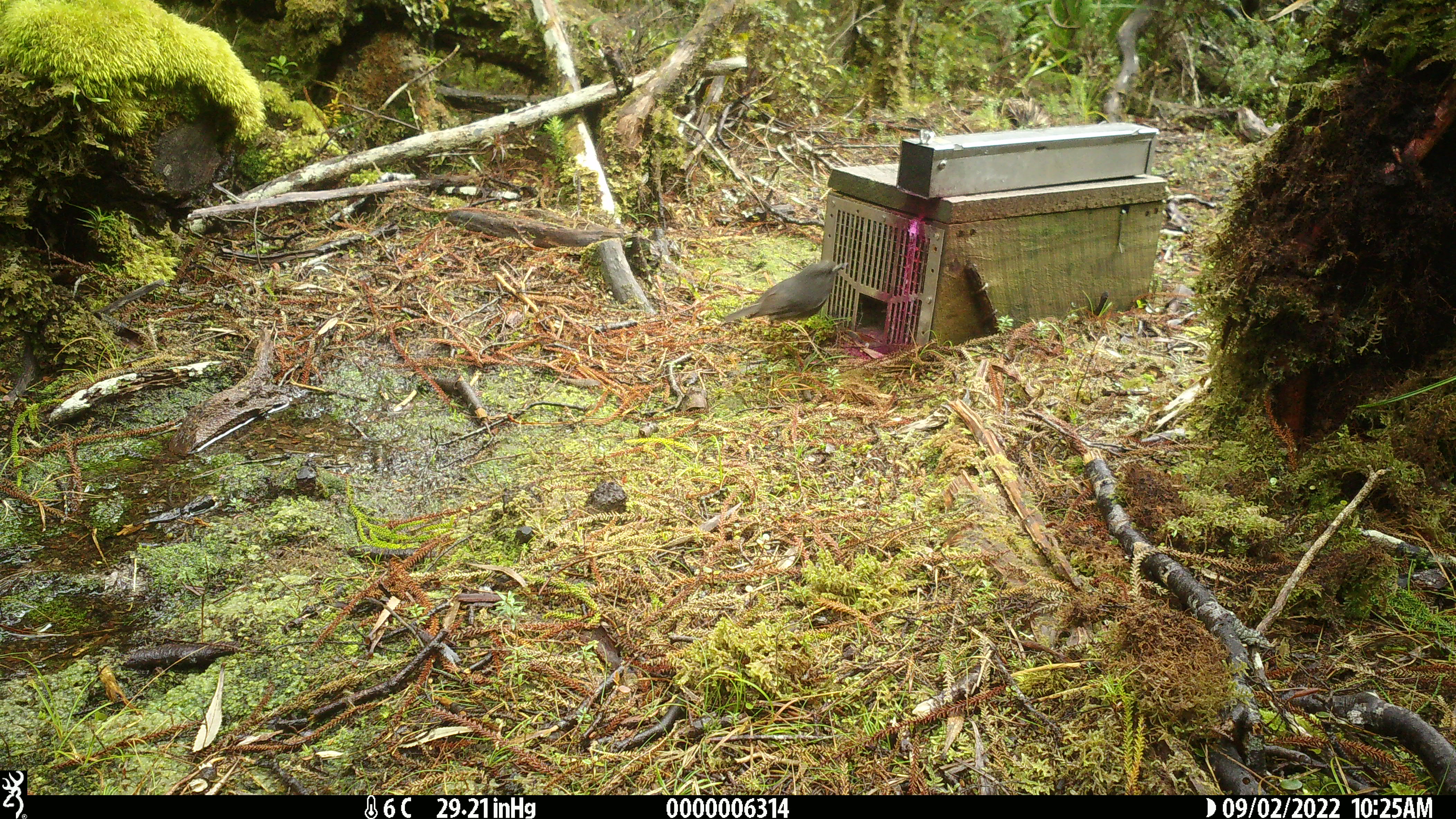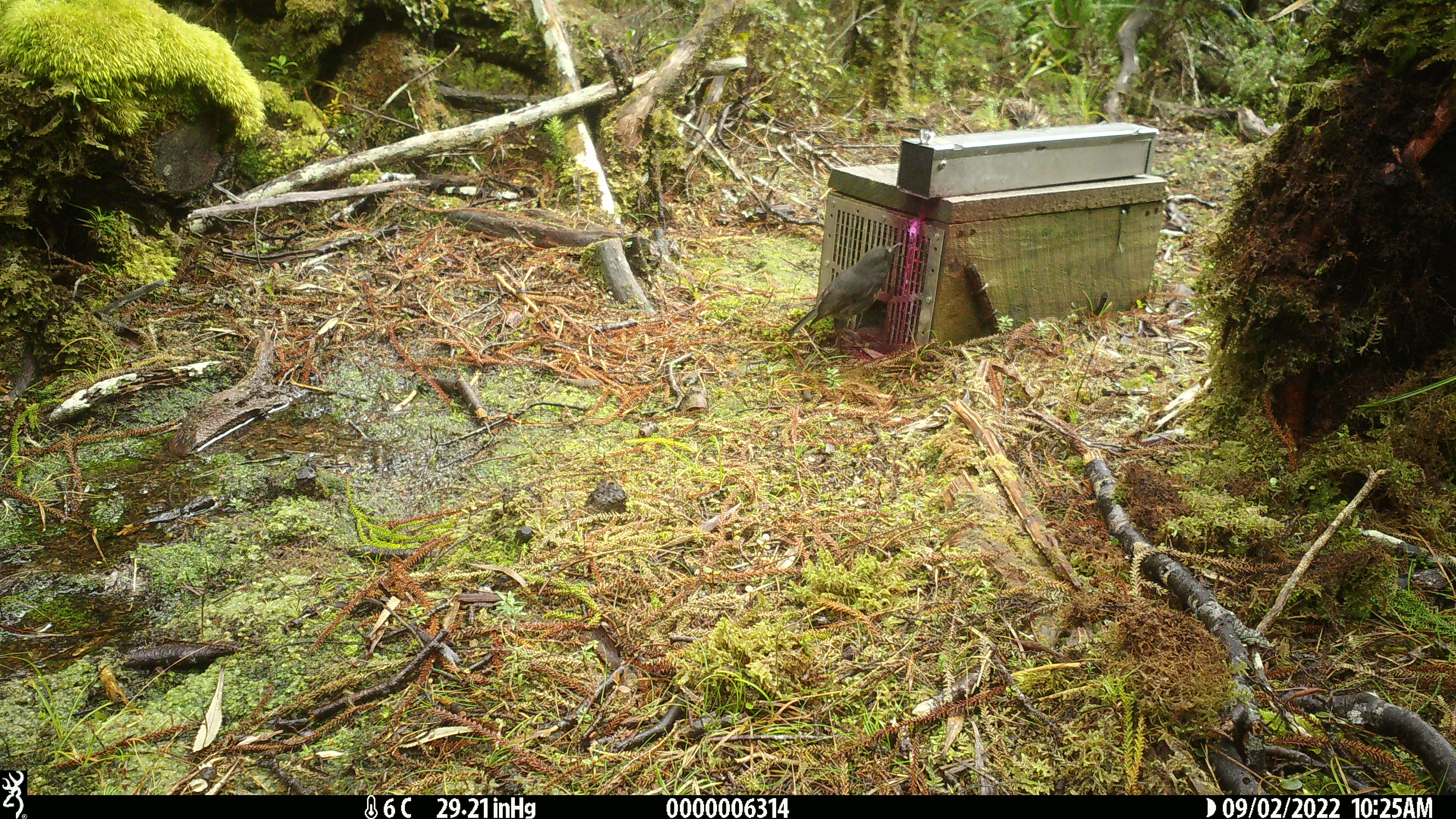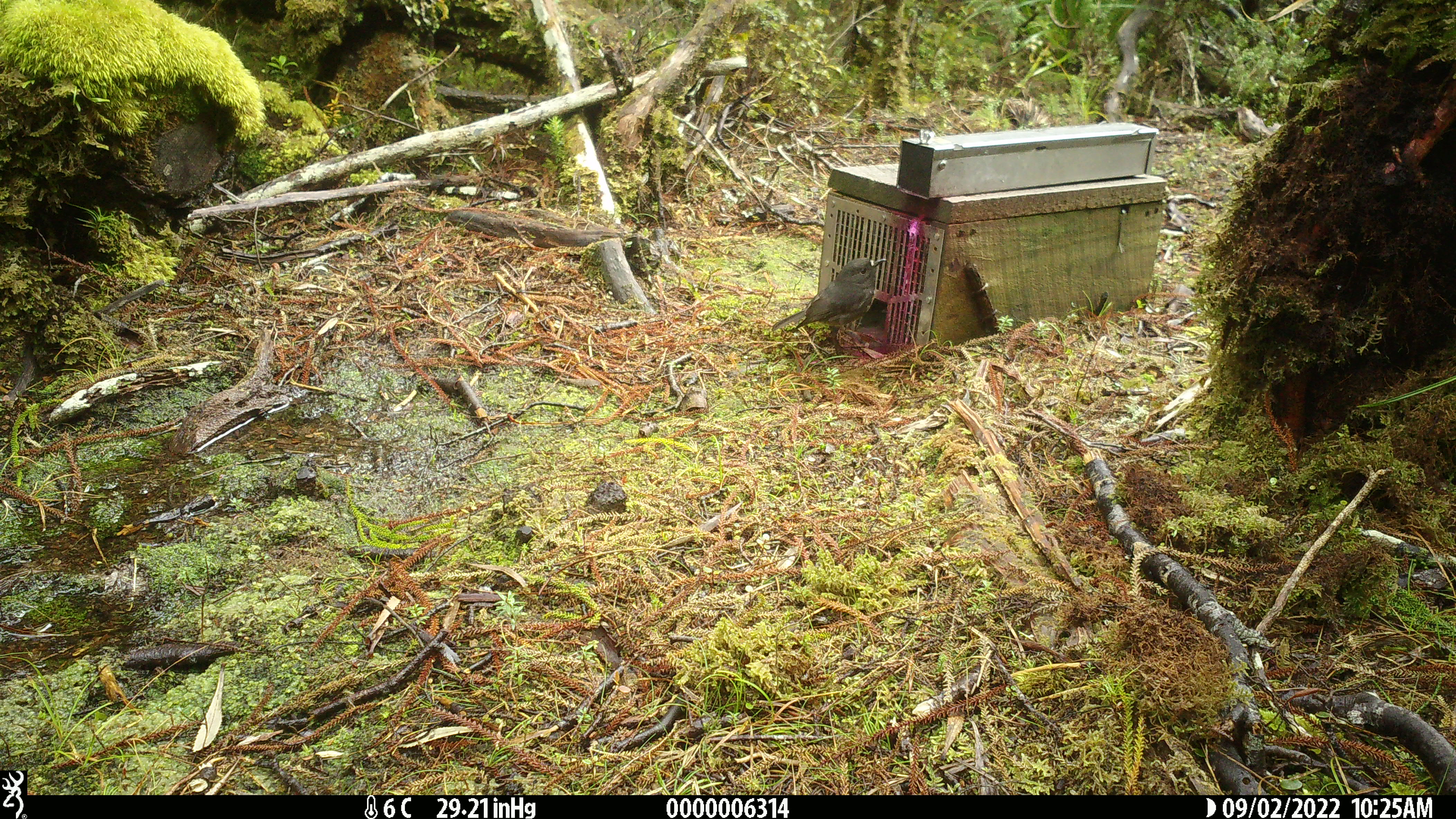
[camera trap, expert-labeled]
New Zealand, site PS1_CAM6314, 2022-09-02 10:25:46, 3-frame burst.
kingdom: Animalia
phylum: Chordata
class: Aves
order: Passeriformes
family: Petroicidae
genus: Petroica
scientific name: Petroica australis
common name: new zealand robin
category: robin